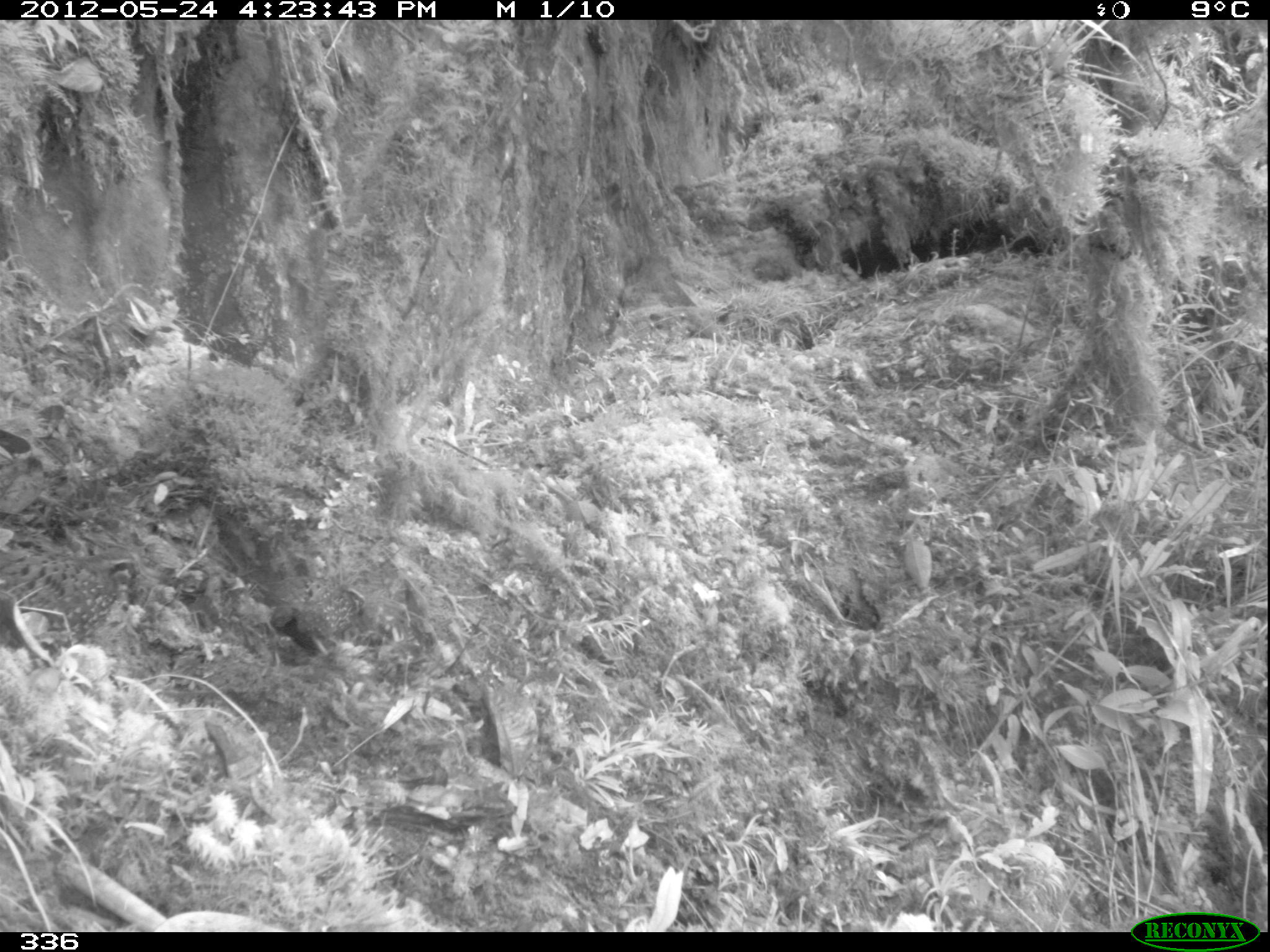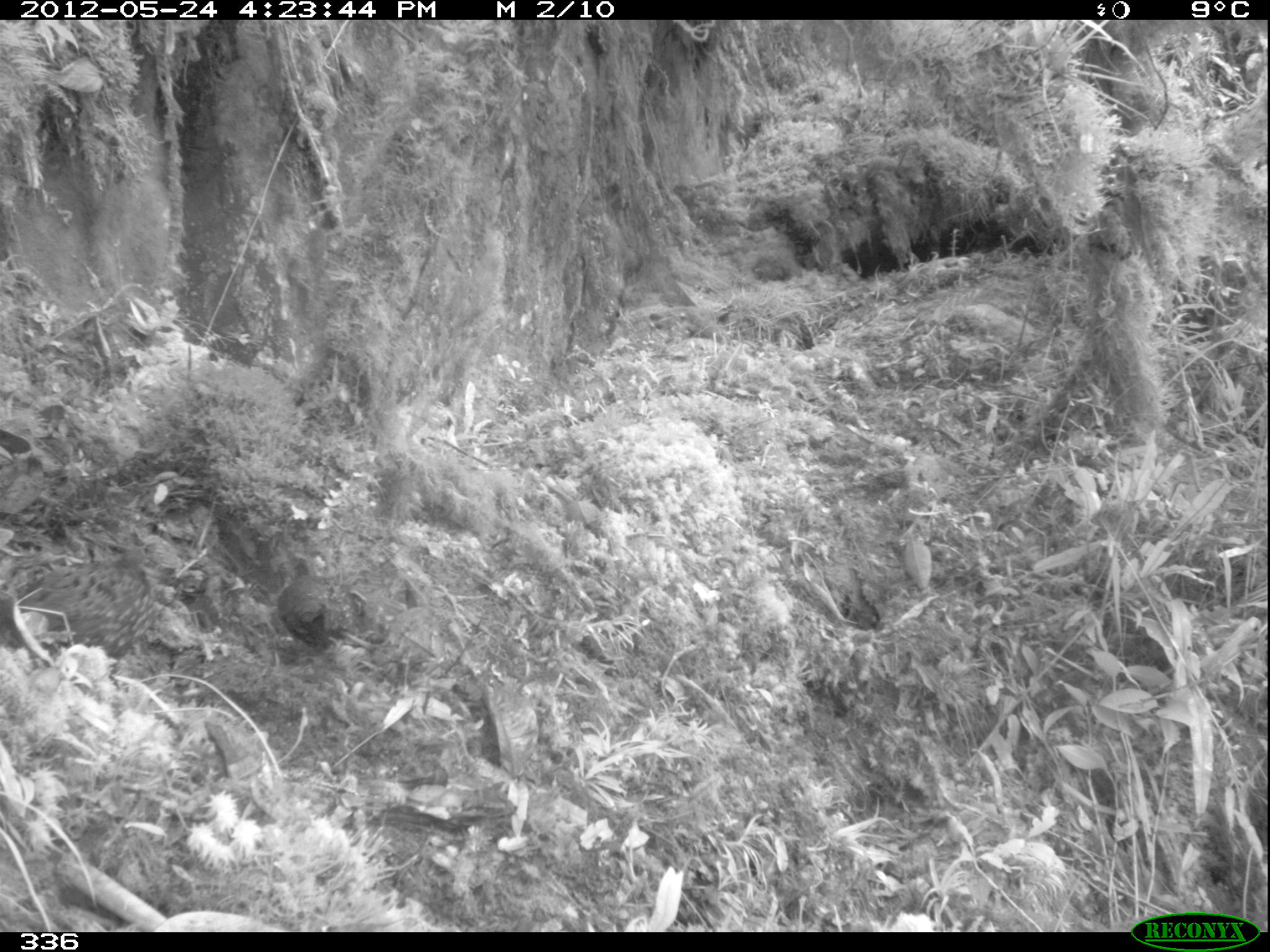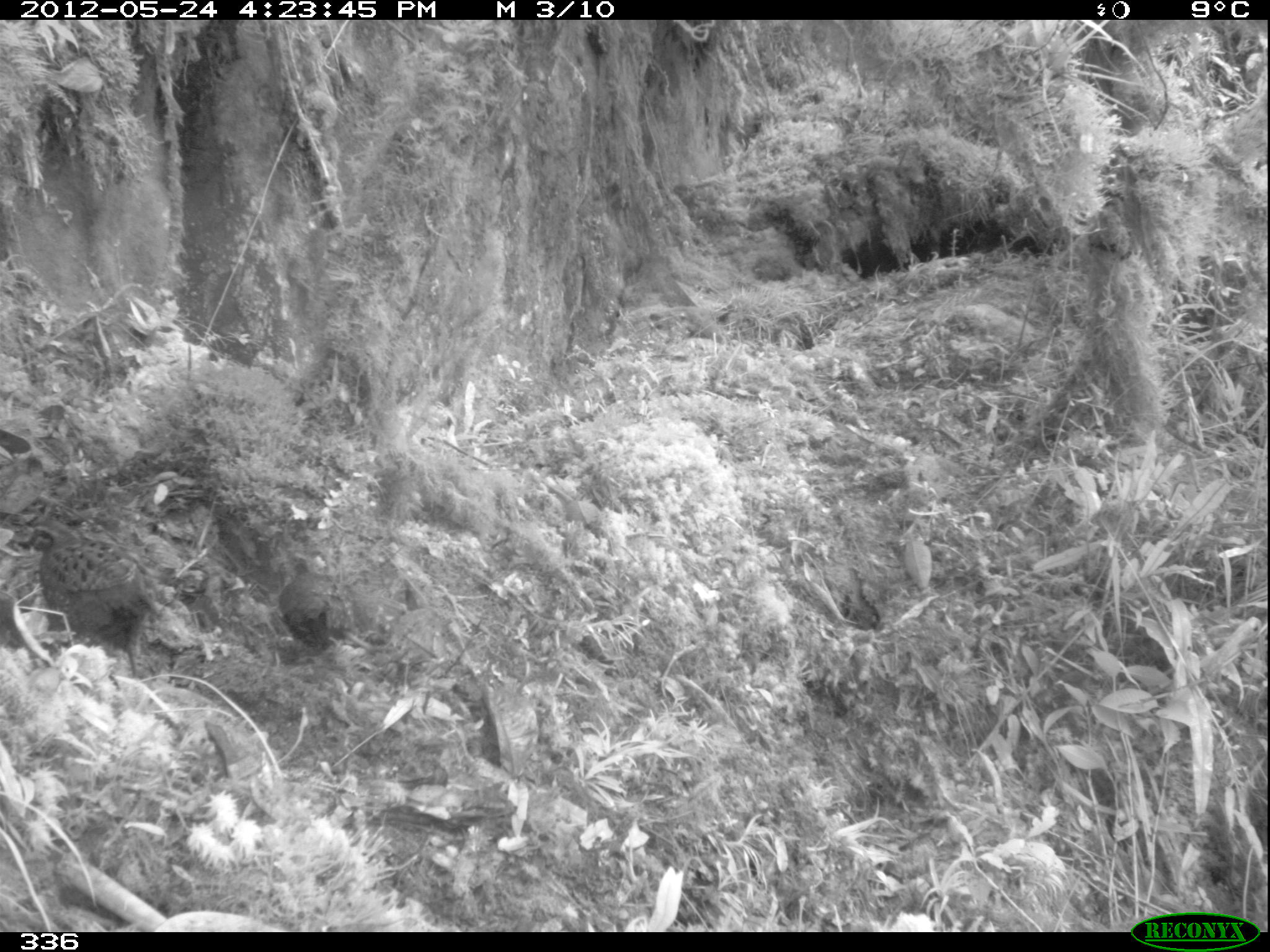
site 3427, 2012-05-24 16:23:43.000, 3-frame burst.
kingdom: Animalia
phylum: Chordata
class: Aves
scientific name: Aves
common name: bird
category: unknown bird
Unknown bird (bird) (Aves).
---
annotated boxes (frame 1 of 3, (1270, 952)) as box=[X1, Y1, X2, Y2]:
unknown bird: box=[0, 544, 144, 645]; box=[269, 581, 362, 656]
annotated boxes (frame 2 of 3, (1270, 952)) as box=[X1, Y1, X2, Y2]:
unknown bird: box=[0, 544, 158, 661]; box=[275, 561, 356, 653]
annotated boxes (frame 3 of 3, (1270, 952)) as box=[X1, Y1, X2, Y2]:
unknown bird: box=[21, 519, 144, 676]; box=[277, 560, 351, 650]